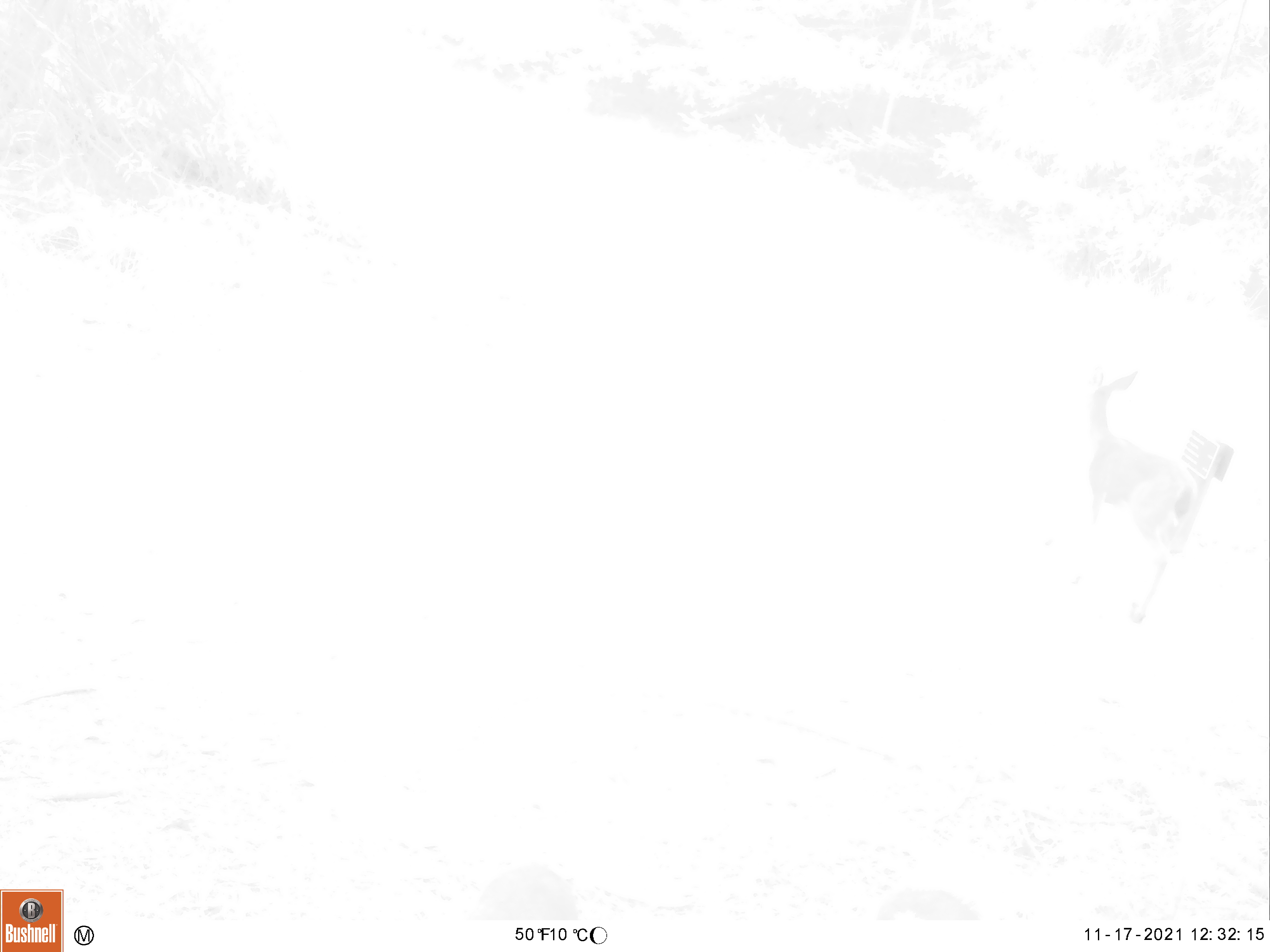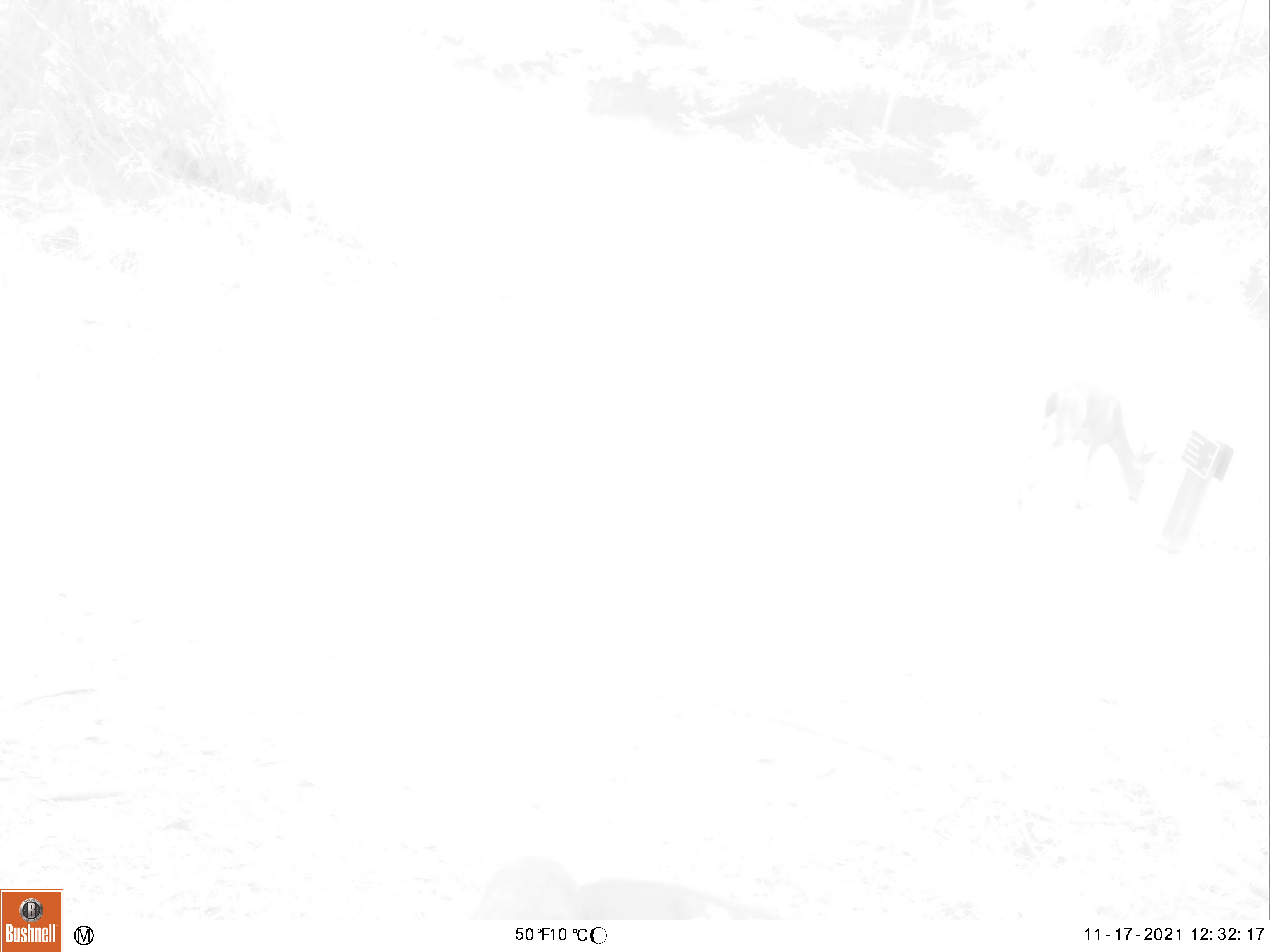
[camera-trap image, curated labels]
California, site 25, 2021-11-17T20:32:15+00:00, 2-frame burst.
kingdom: Animalia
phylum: Chordata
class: Mammalia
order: Artiodactyla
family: Cervidae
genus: Odocoileus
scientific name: Odocoileus hemionus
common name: mule deer